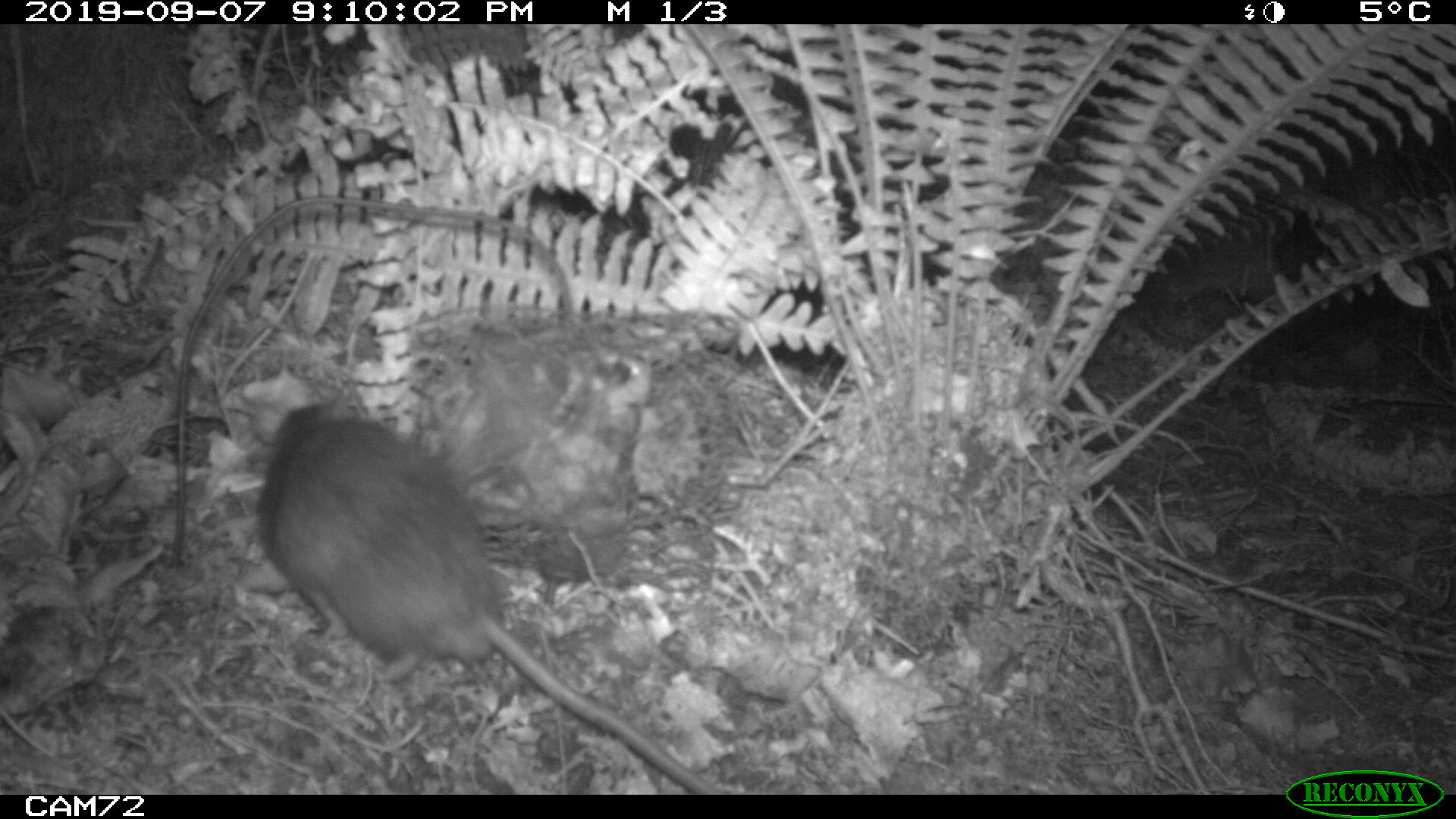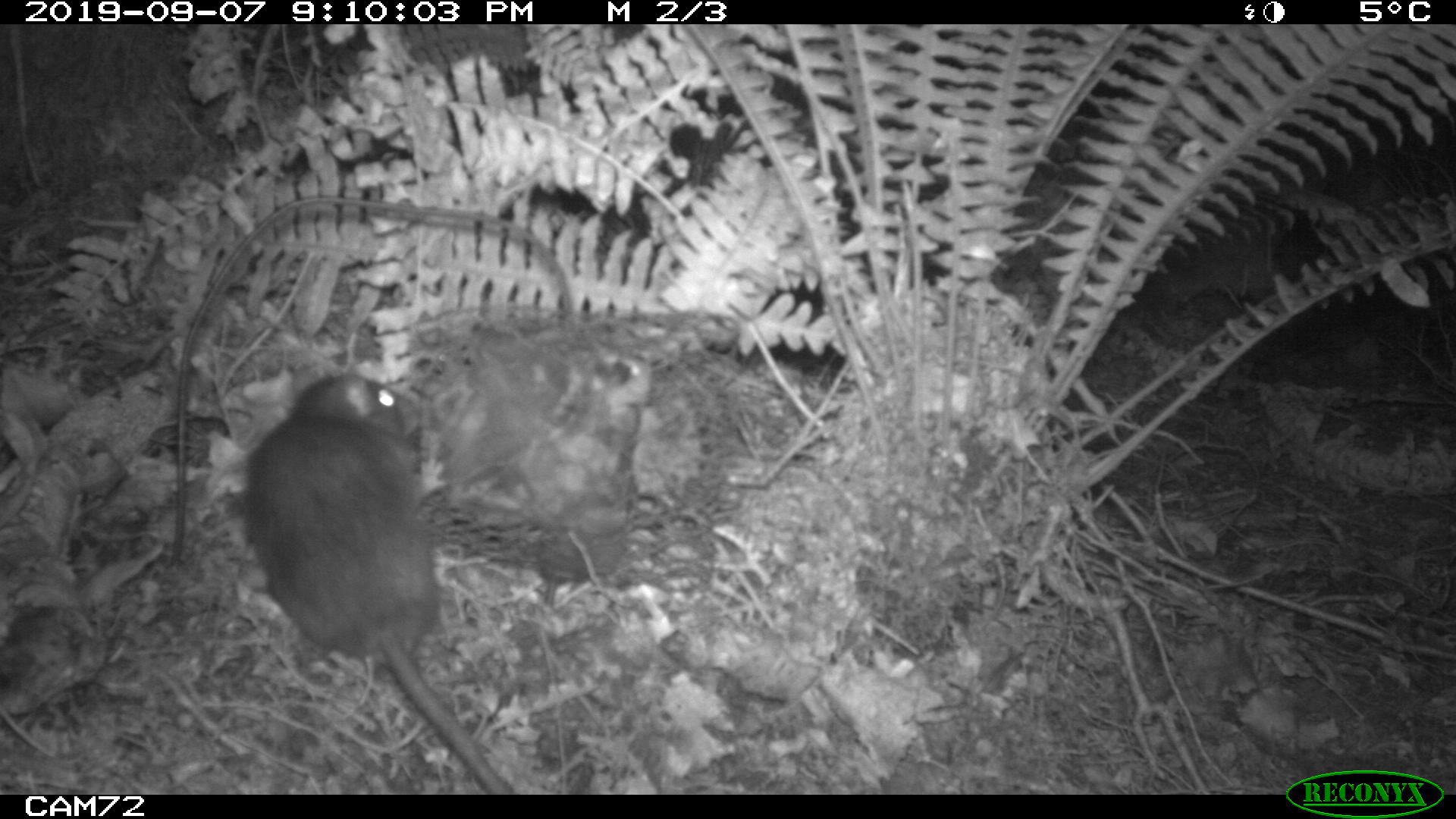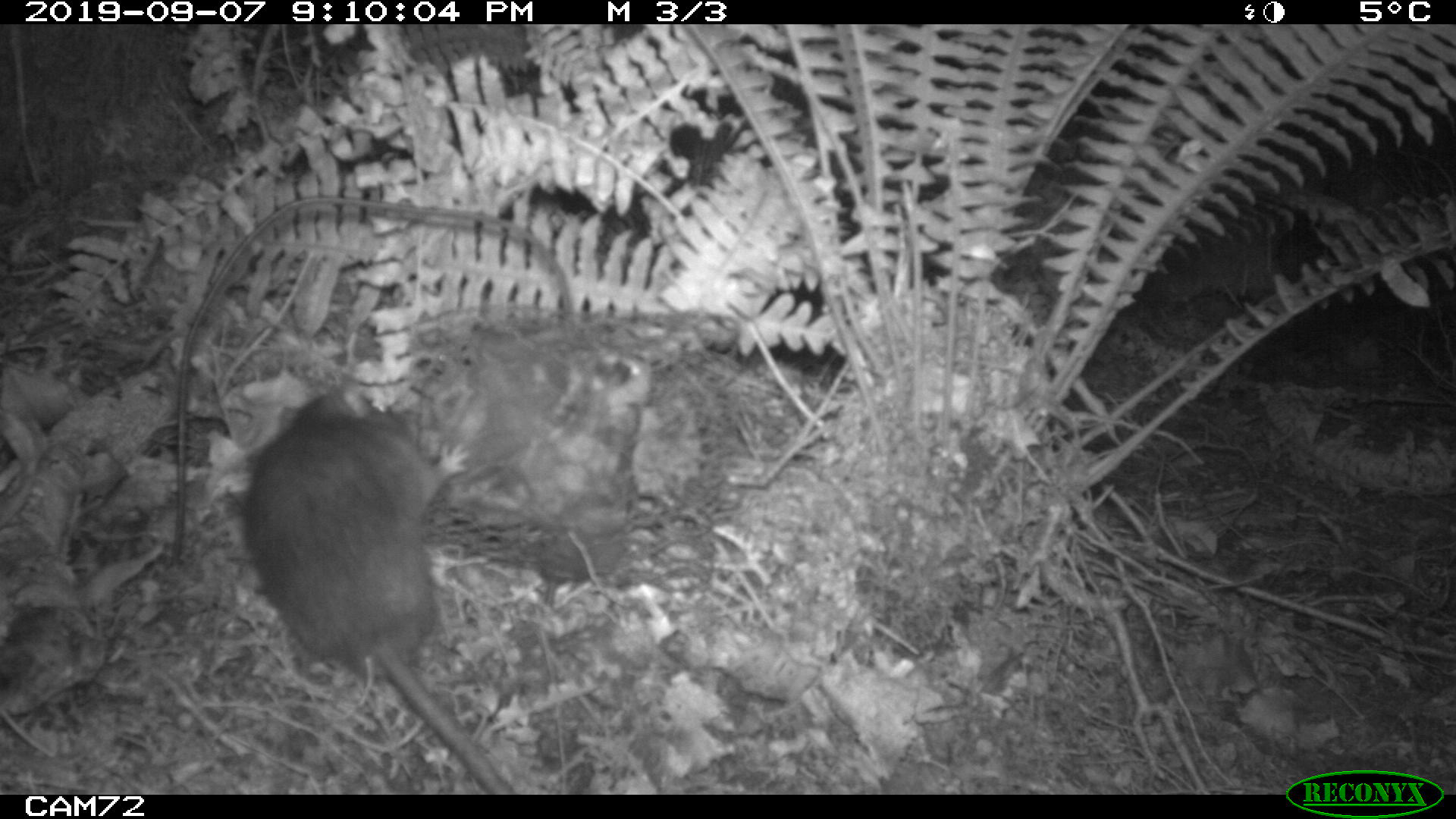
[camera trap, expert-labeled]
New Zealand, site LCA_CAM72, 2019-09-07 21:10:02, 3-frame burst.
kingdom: Animalia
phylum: Chordata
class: Mammalia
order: Rodentia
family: Muridae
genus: Rattus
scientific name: Rattus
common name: rat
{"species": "rat (Rattus)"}